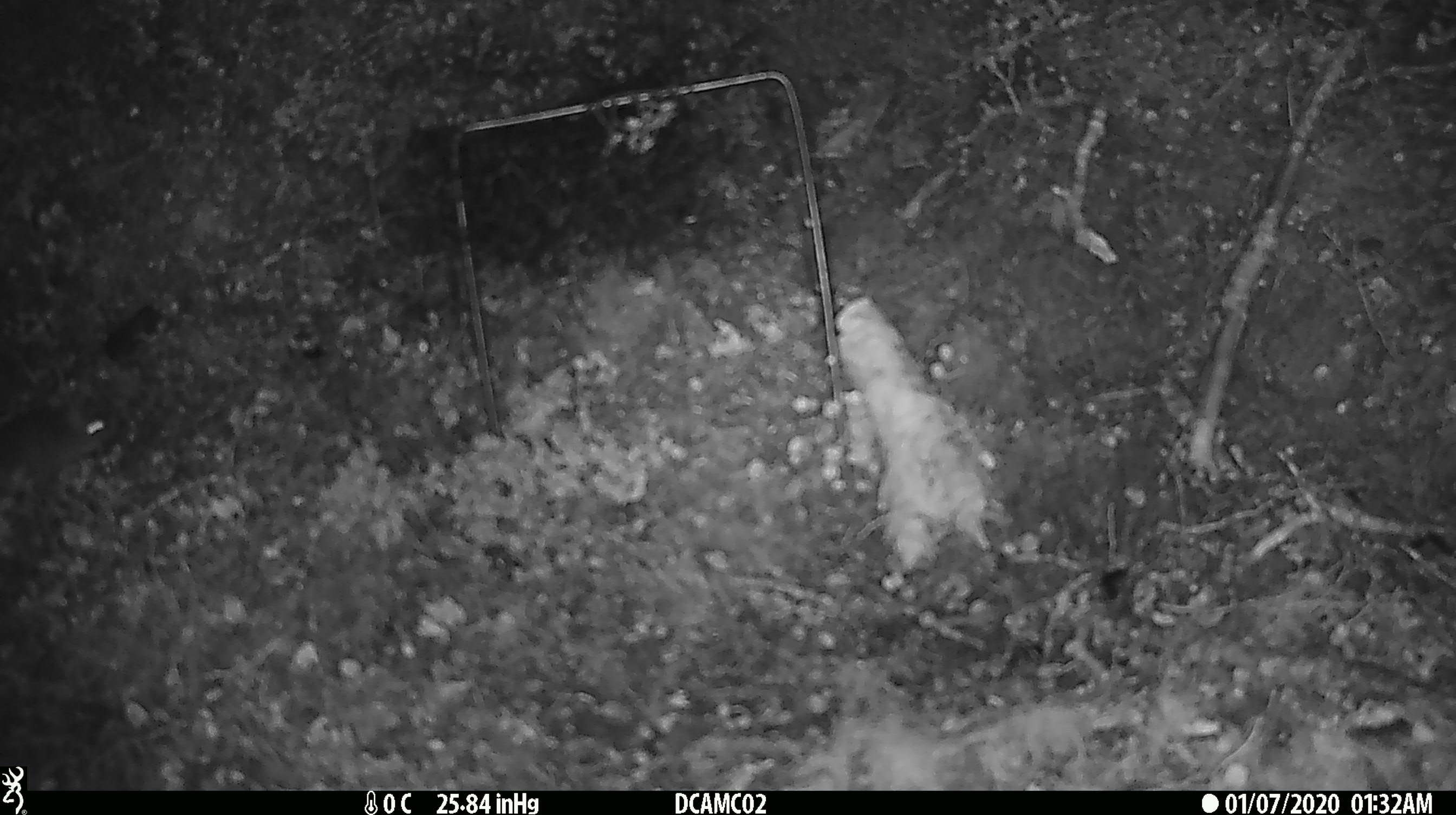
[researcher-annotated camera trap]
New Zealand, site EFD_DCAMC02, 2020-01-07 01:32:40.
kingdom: Animalia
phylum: Chordata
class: Mammalia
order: Rodentia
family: Muridae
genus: Mus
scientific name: Mus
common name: mouse